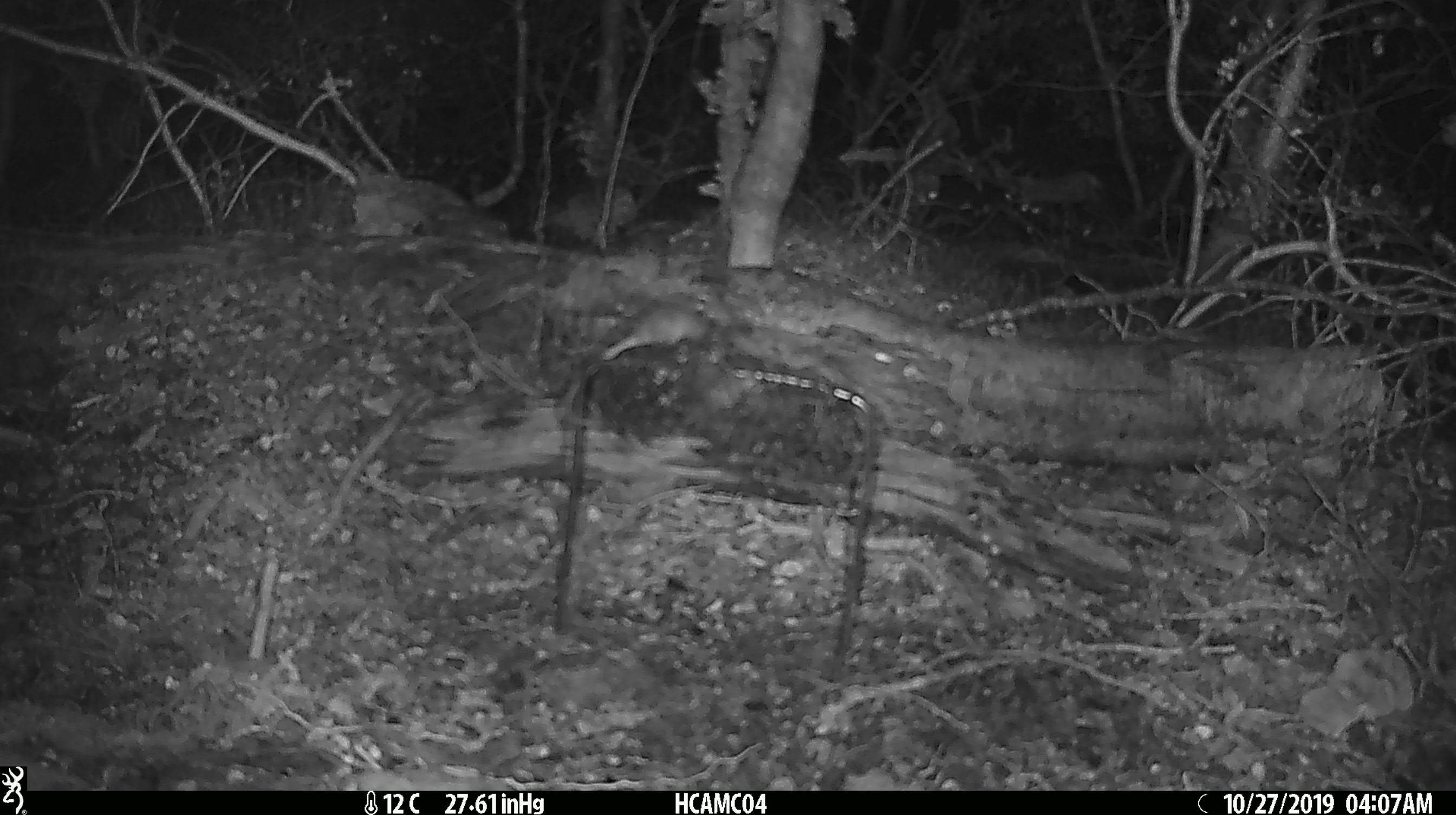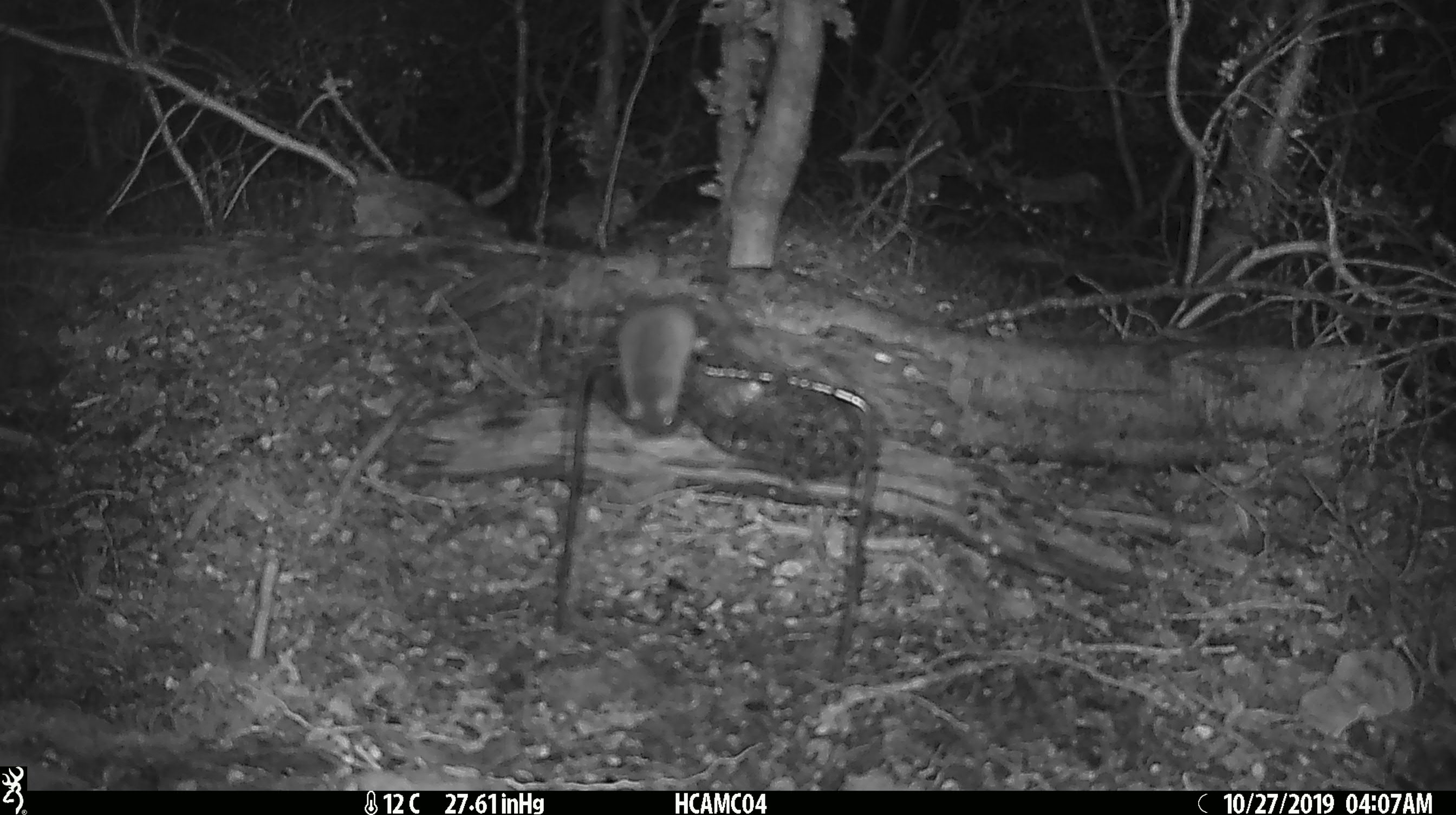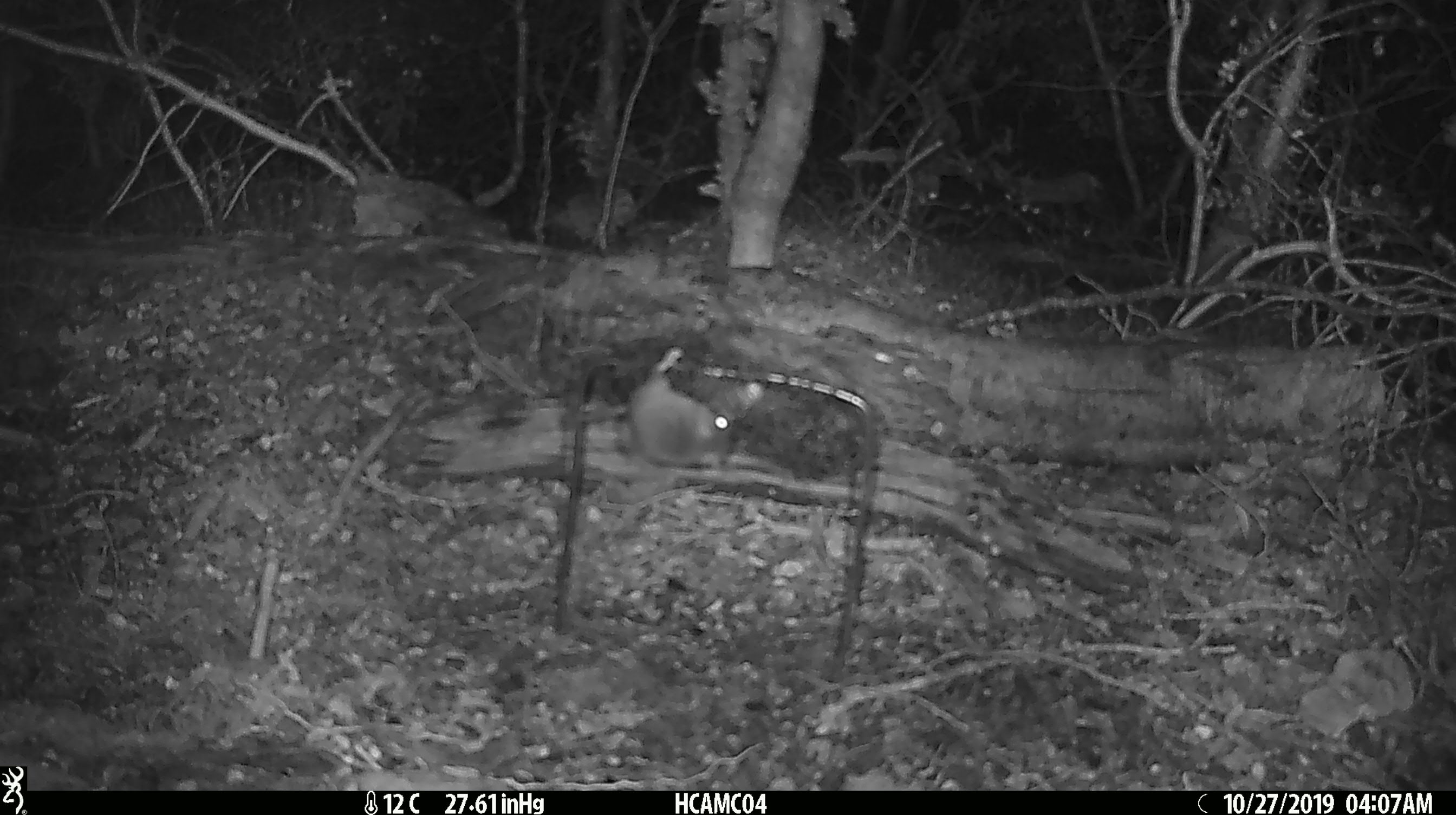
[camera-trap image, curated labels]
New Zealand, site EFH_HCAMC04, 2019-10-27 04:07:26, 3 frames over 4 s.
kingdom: Animalia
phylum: Chordata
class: Mammalia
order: Rodentia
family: Muridae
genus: Mus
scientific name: Mus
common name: mouse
Mouse (Mus).